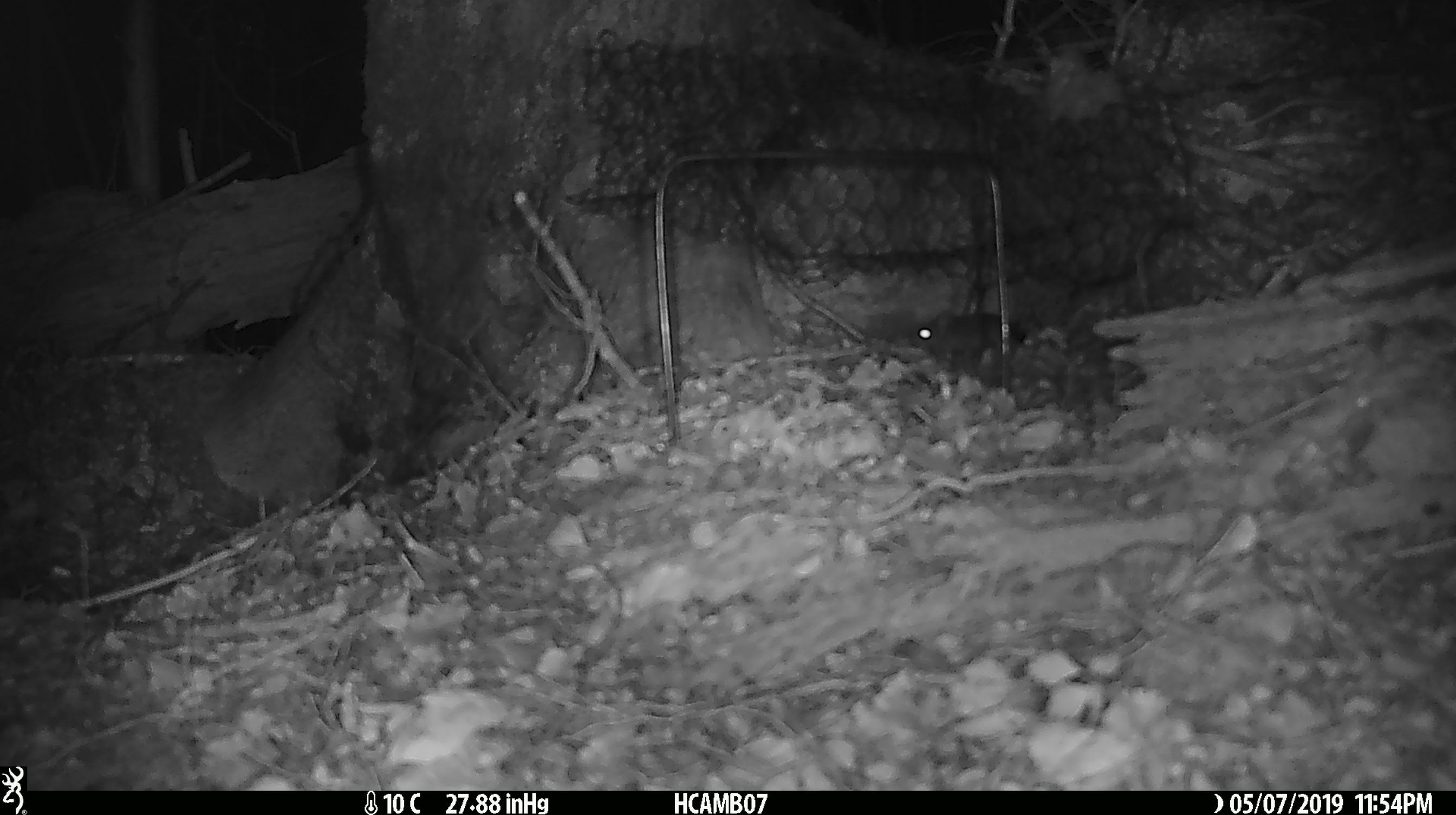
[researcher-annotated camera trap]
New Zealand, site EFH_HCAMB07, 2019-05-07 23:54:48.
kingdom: Animalia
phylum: Chordata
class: Mammalia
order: Rodentia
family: Muridae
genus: Mus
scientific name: Mus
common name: mouse